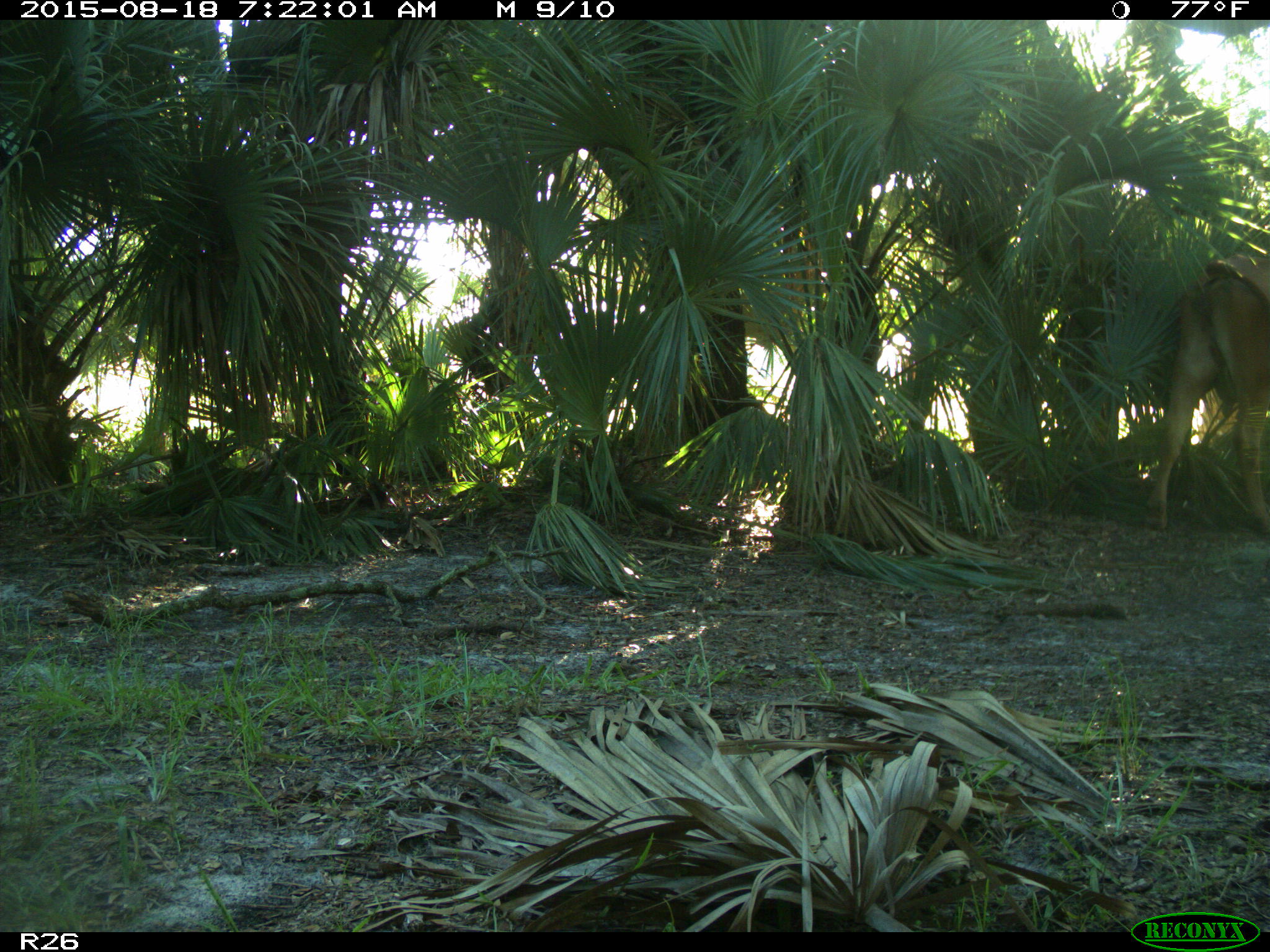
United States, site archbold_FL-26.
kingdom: Animalia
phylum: Chordata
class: Mammalia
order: Artiodactyla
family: Bovidae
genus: Bos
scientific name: Bos taurus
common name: domestic cow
Bos taurus (domestic cow).